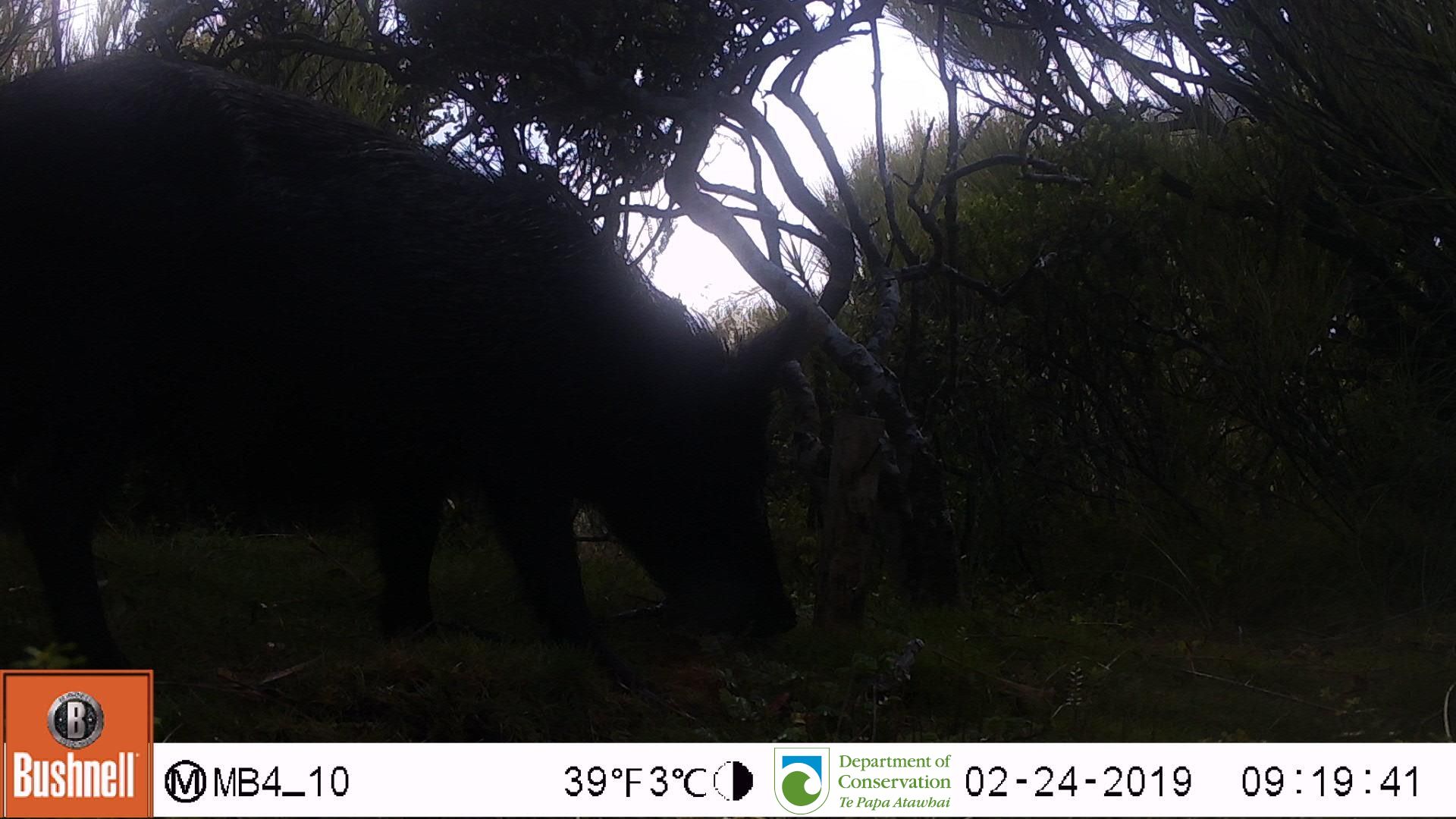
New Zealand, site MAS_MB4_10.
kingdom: Animalia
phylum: Chordata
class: Mammalia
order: Artiodactyla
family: Suidae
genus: Sus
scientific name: Sus scrofa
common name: pig